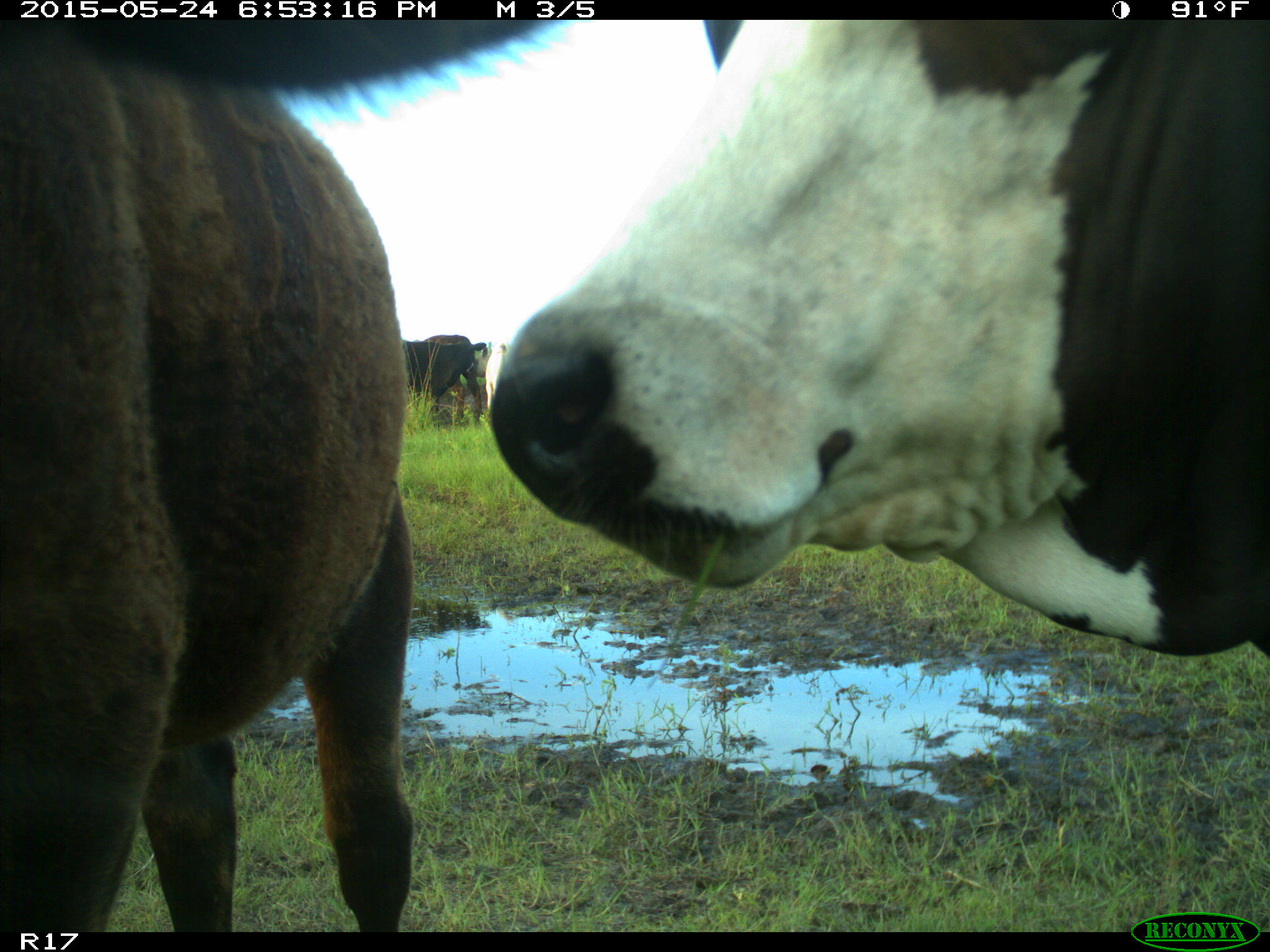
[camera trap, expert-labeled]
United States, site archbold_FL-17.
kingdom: Animalia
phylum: Chordata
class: Mammalia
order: Artiodactyla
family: Bovidae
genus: Bos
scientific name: Bos taurus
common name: domestic cow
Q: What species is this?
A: Bos taurus (domestic cow).